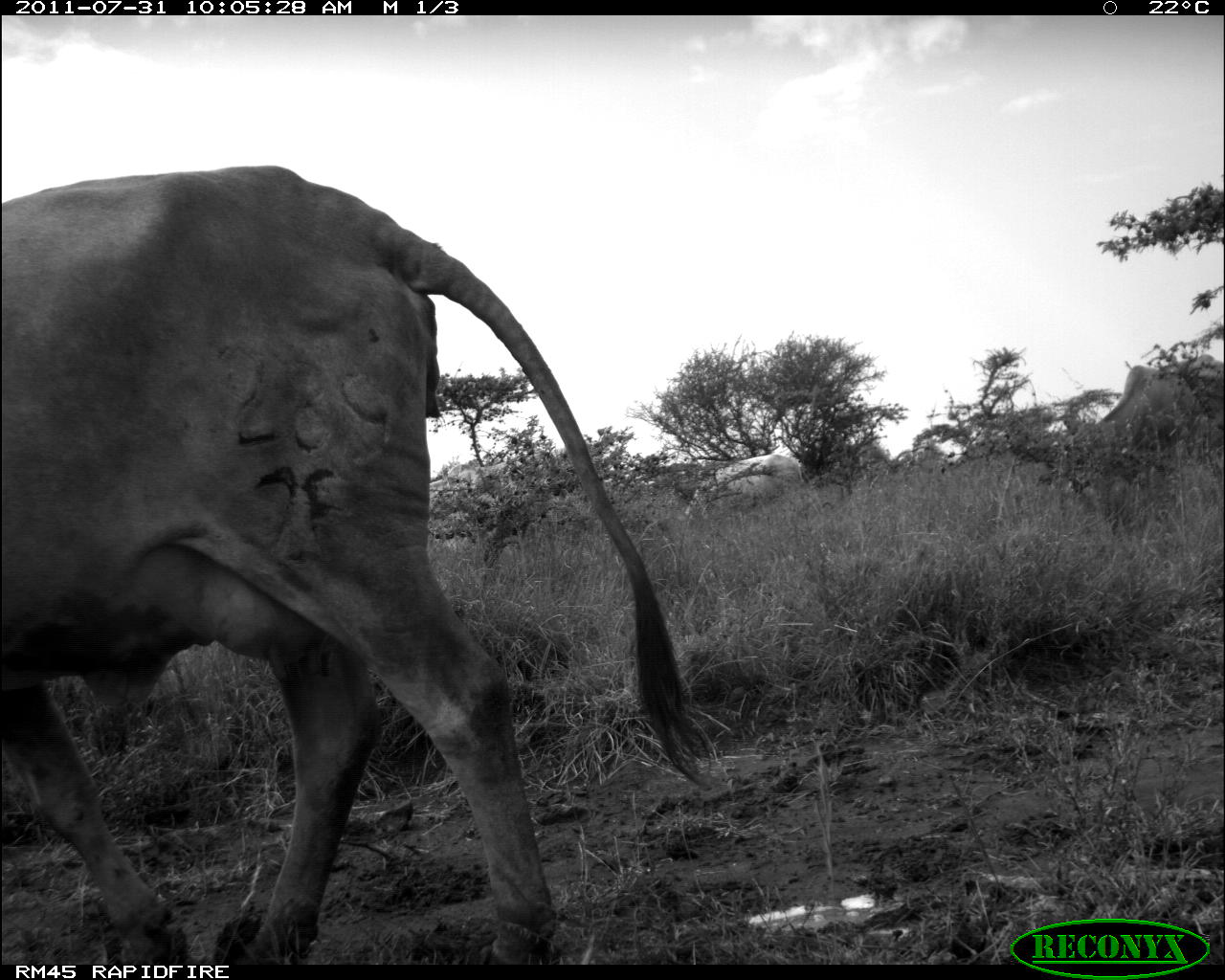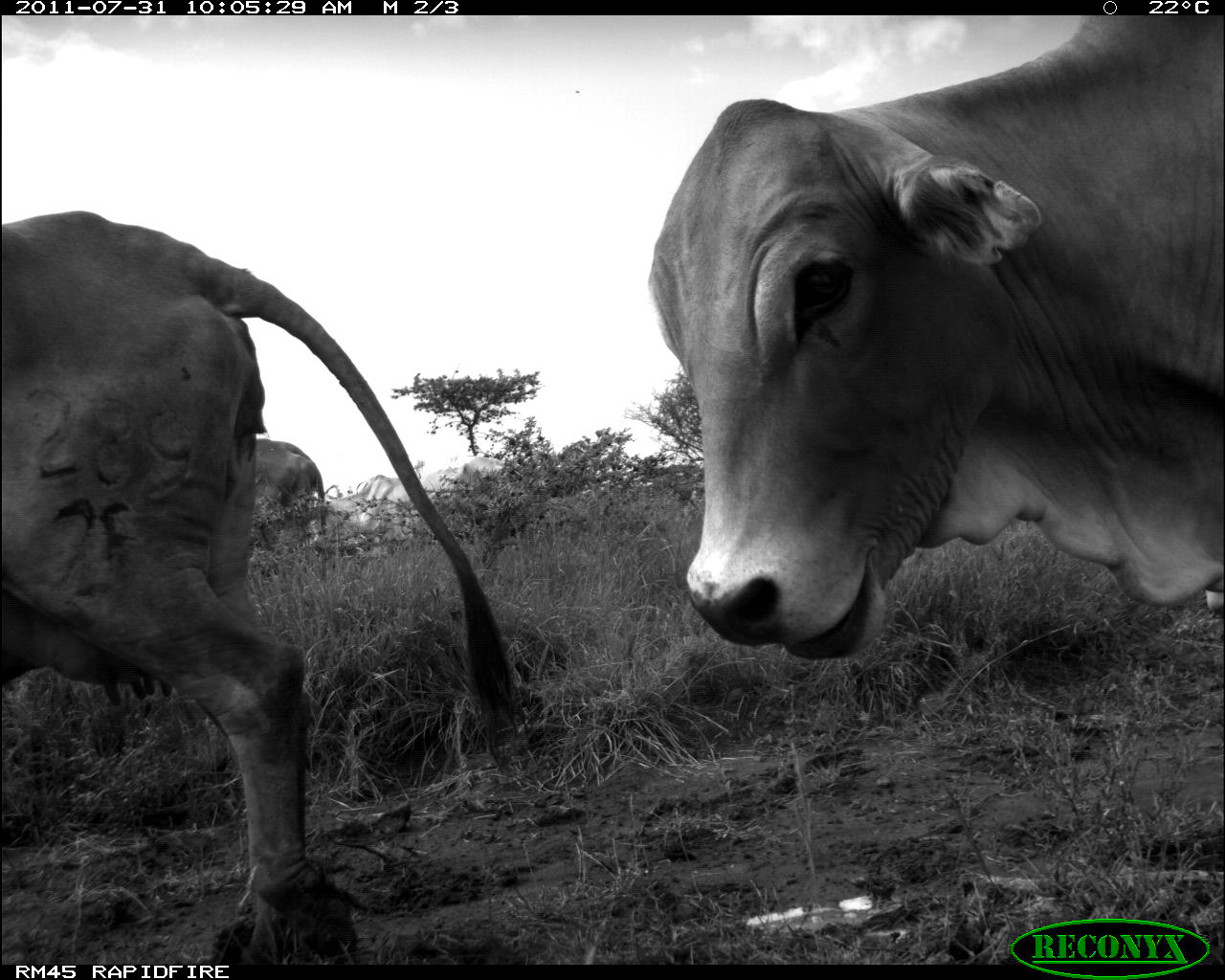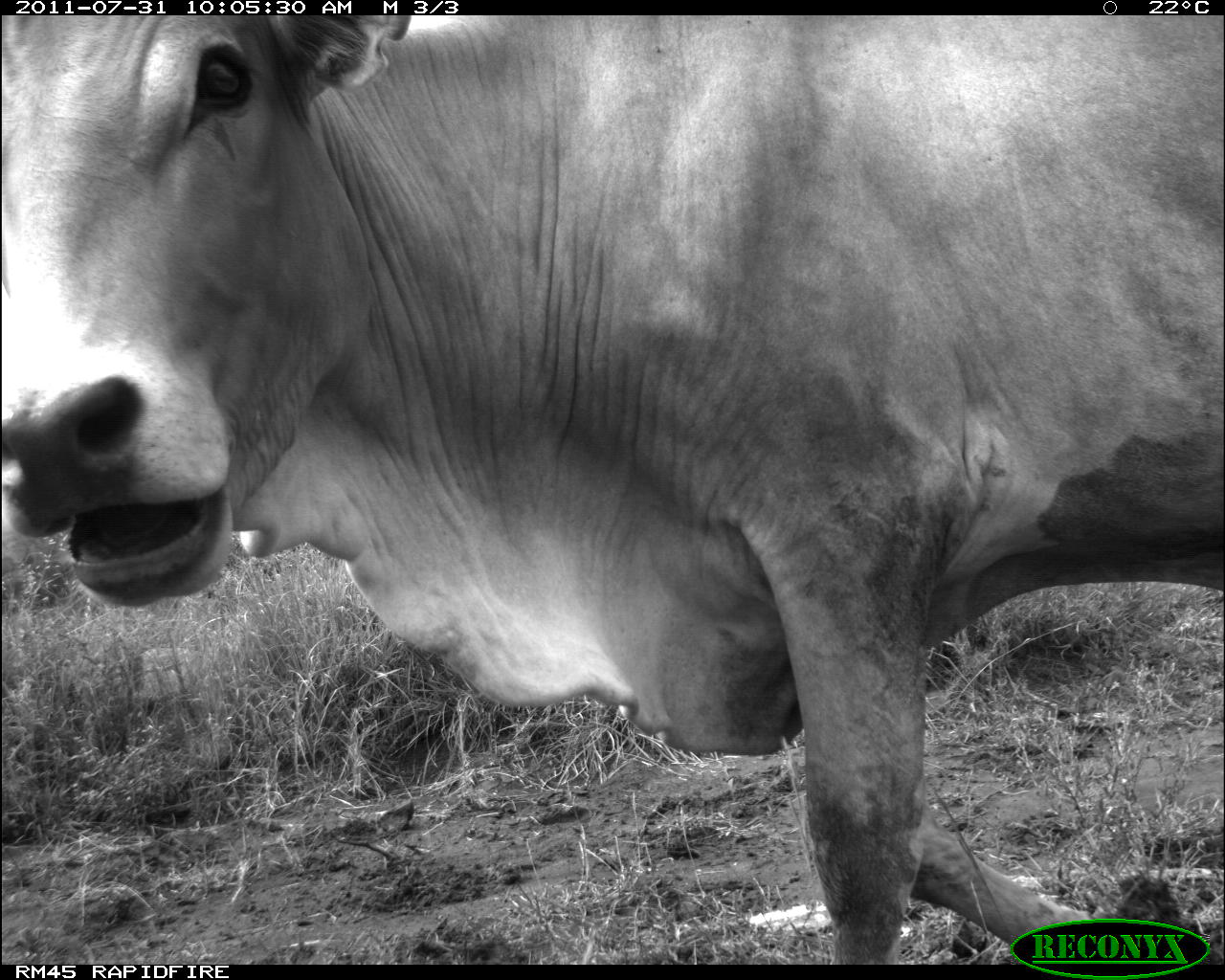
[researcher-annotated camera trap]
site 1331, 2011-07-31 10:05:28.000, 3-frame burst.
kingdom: Animalia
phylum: Chordata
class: Mammalia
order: Artiodactyla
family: Bovidae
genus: Bos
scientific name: Bos taurus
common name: domestic cattle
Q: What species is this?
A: Bos taurus (domestic cattle).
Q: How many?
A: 2.